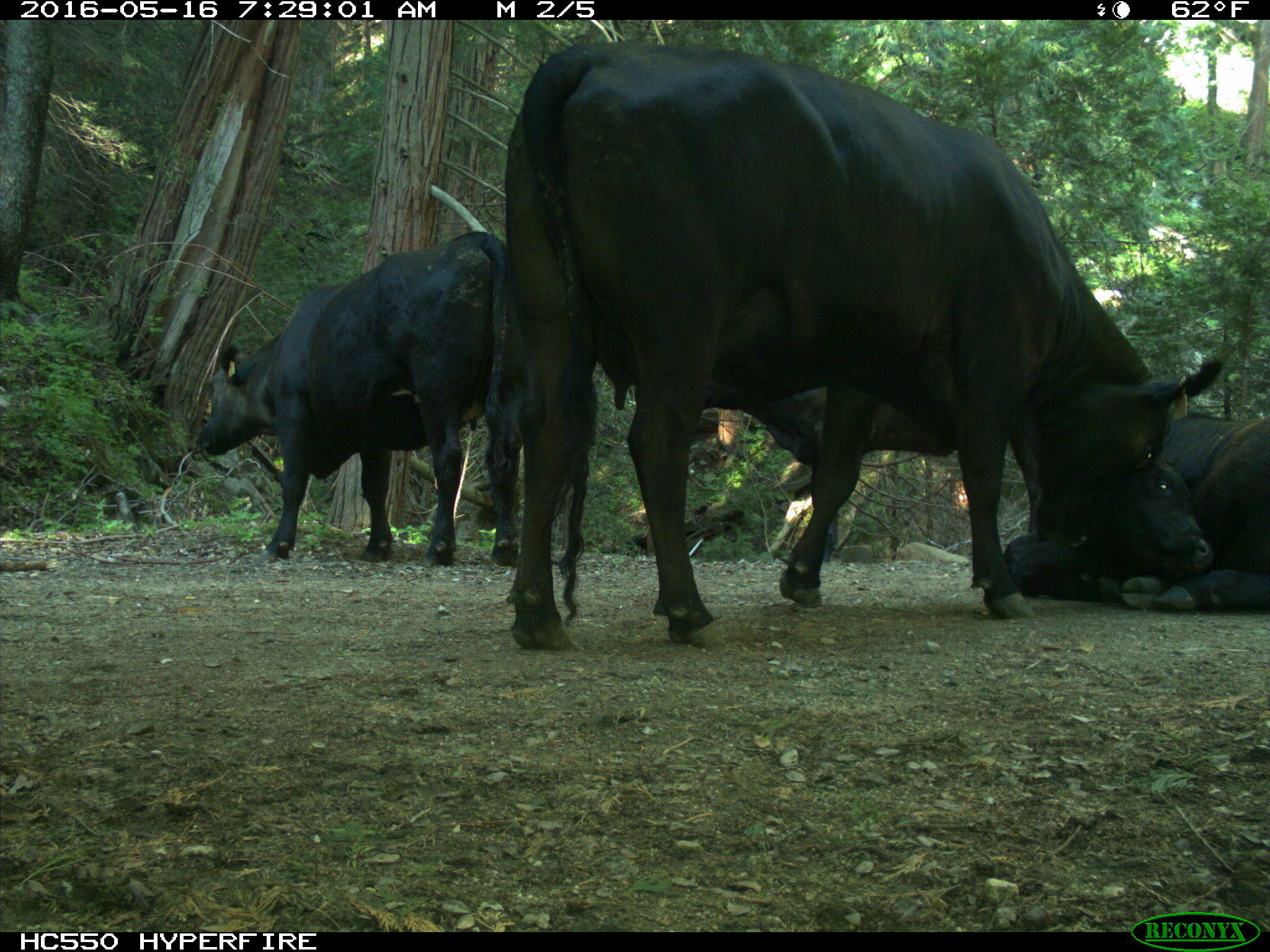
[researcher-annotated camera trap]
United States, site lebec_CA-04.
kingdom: Animalia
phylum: Chordata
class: Mammalia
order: Artiodactyla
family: Bovidae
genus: Bos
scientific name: Bos taurus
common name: domestic cow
Bos taurus (domestic cow).